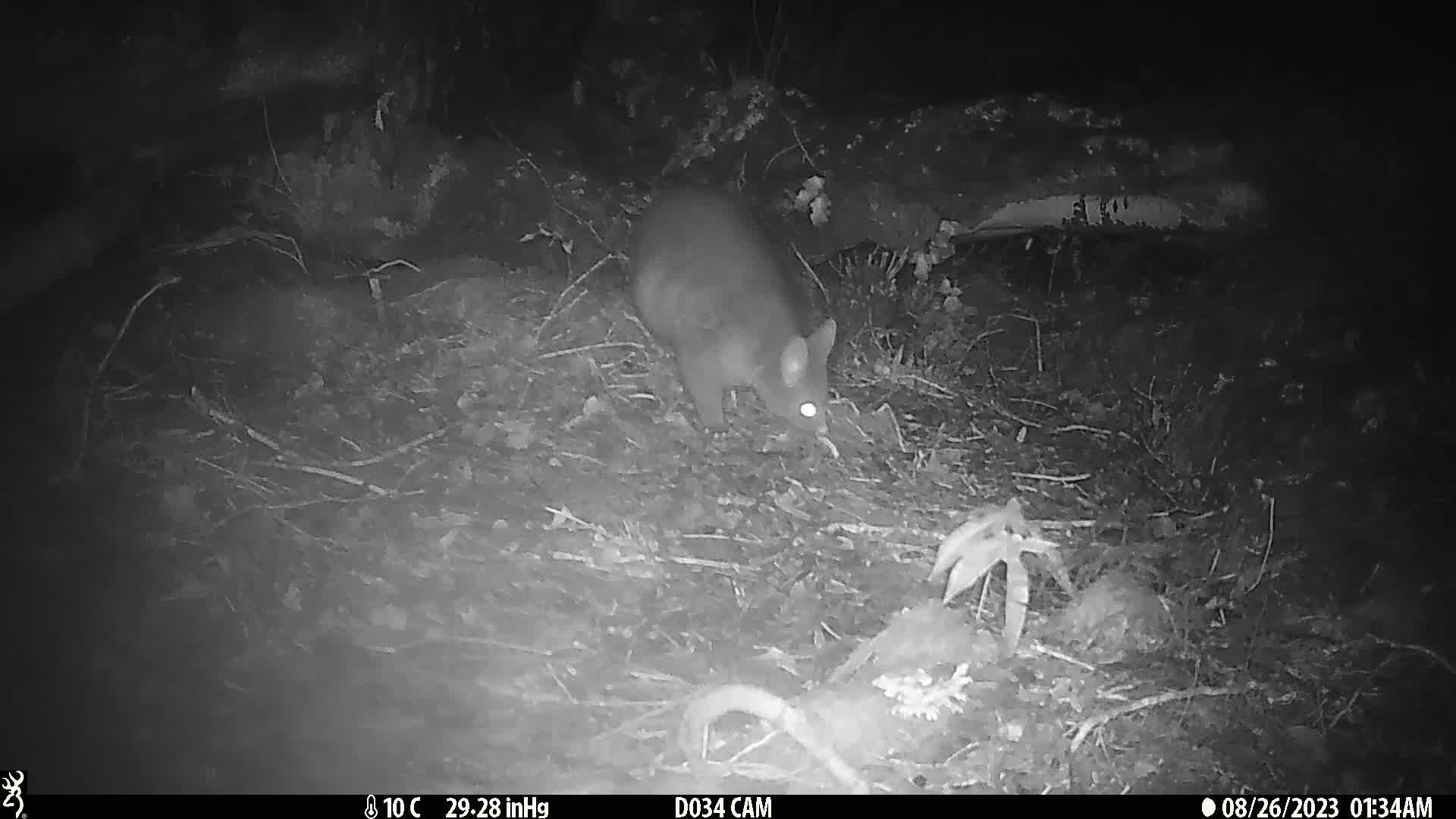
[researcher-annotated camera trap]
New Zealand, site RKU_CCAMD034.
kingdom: Animalia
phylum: Chordata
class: Mammalia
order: Diprotodontia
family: Phalangeridae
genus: Trichosurus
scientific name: Trichosurus vulpecula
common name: common brushtail possum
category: possum